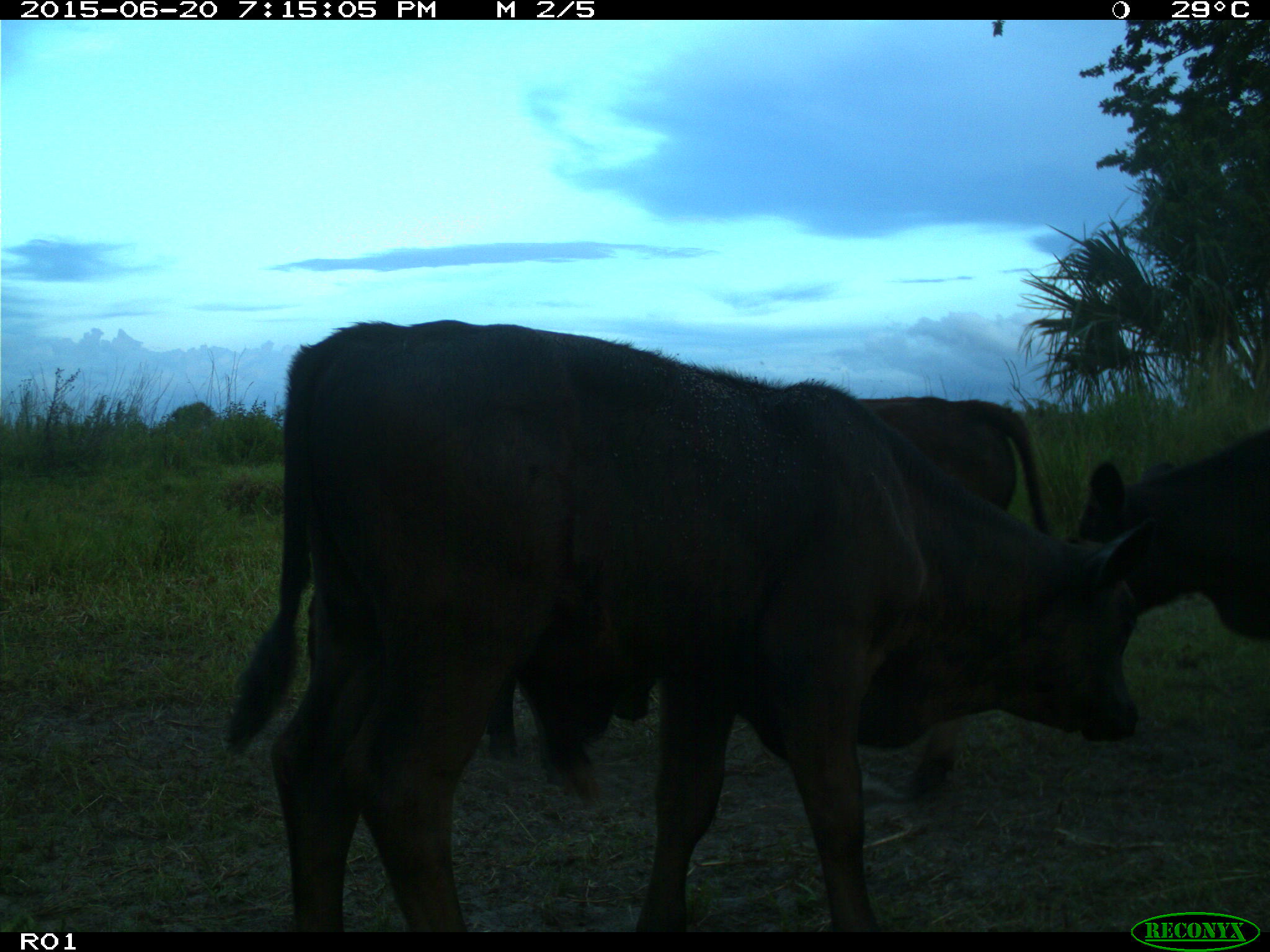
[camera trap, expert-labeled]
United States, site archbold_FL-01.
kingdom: Animalia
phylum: Chordata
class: Mammalia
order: Artiodactyla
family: Bovidae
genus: Bos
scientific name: Bos taurus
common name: domestic cow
Bos taurus (domestic cow).